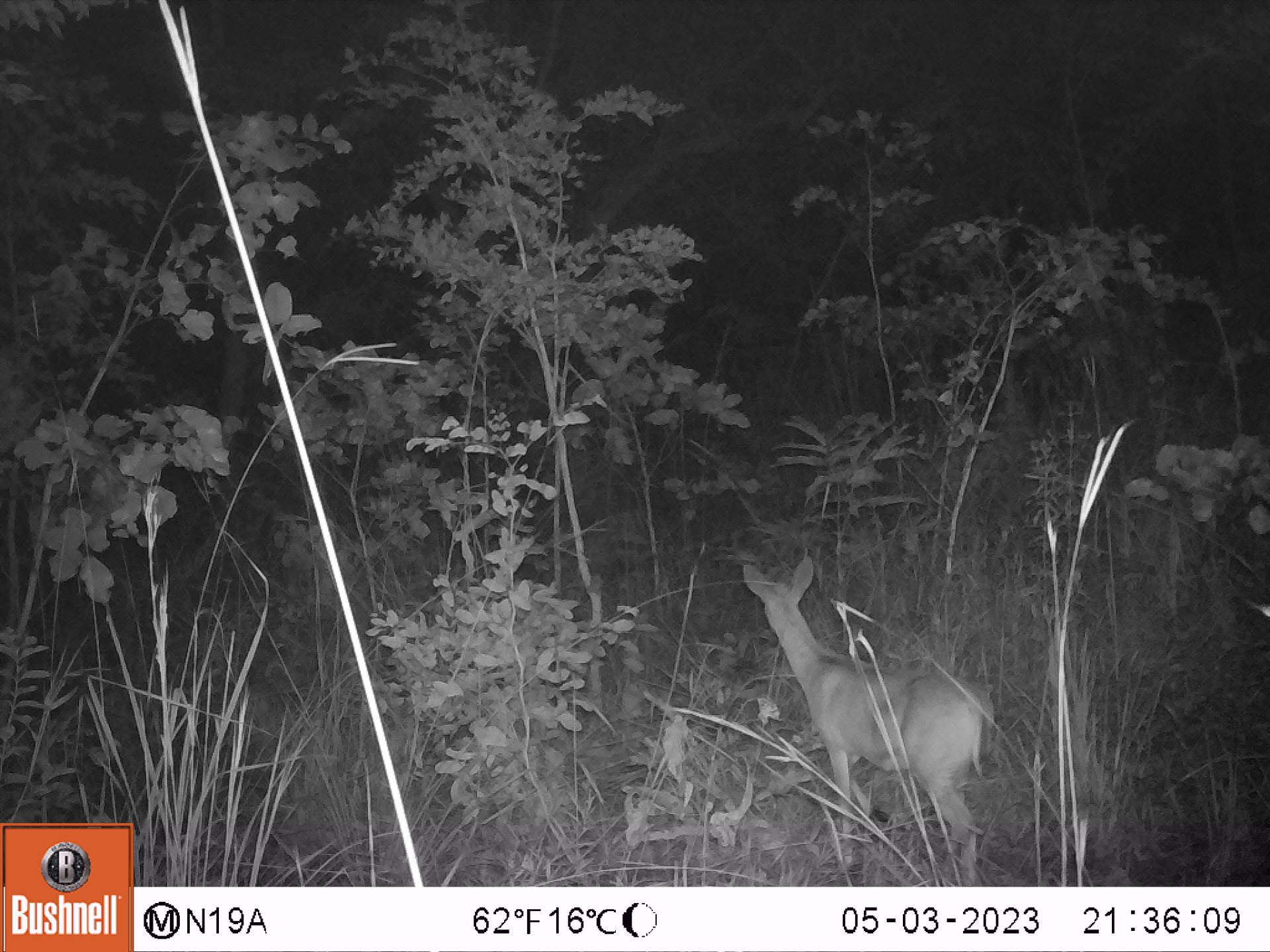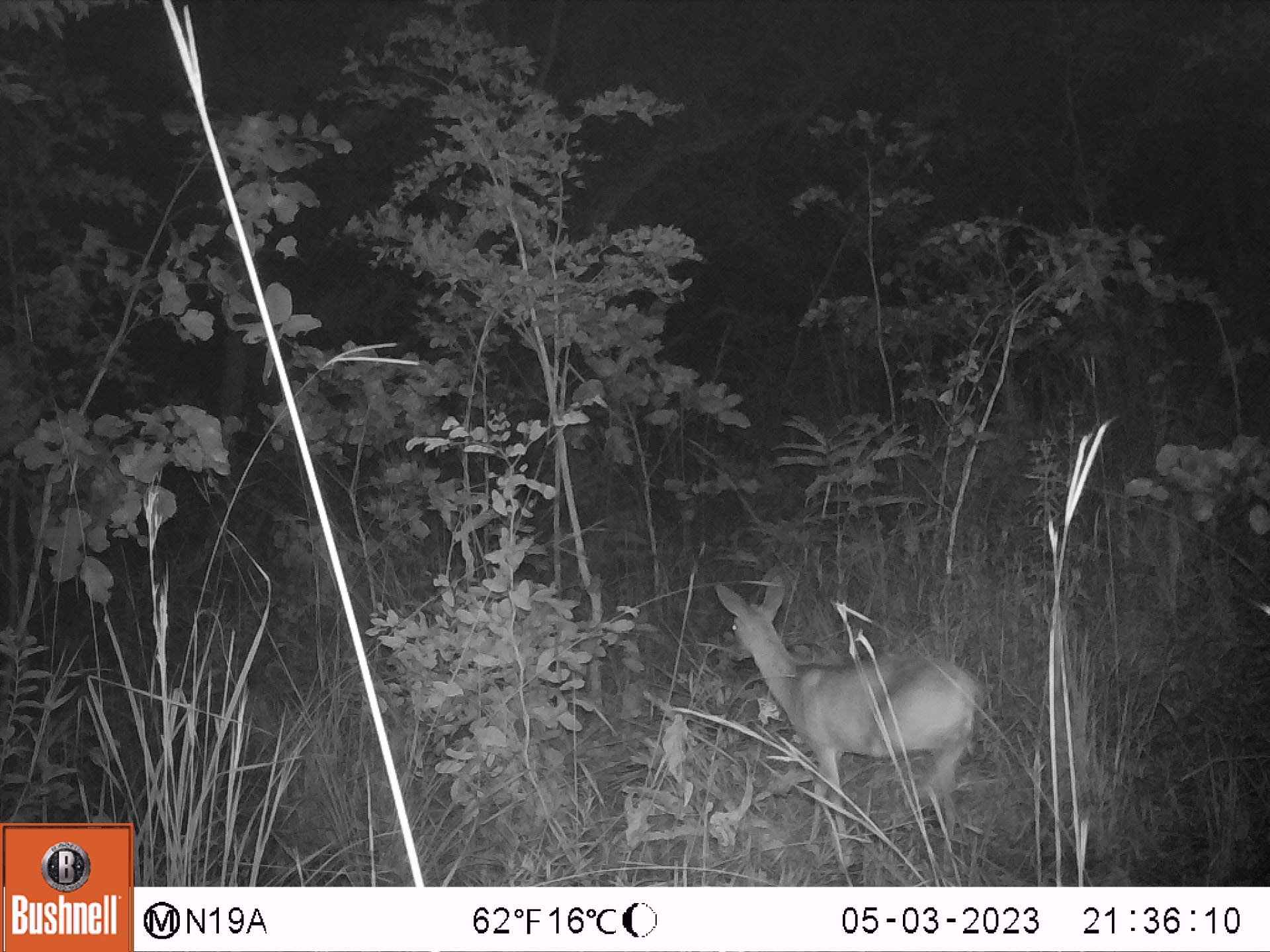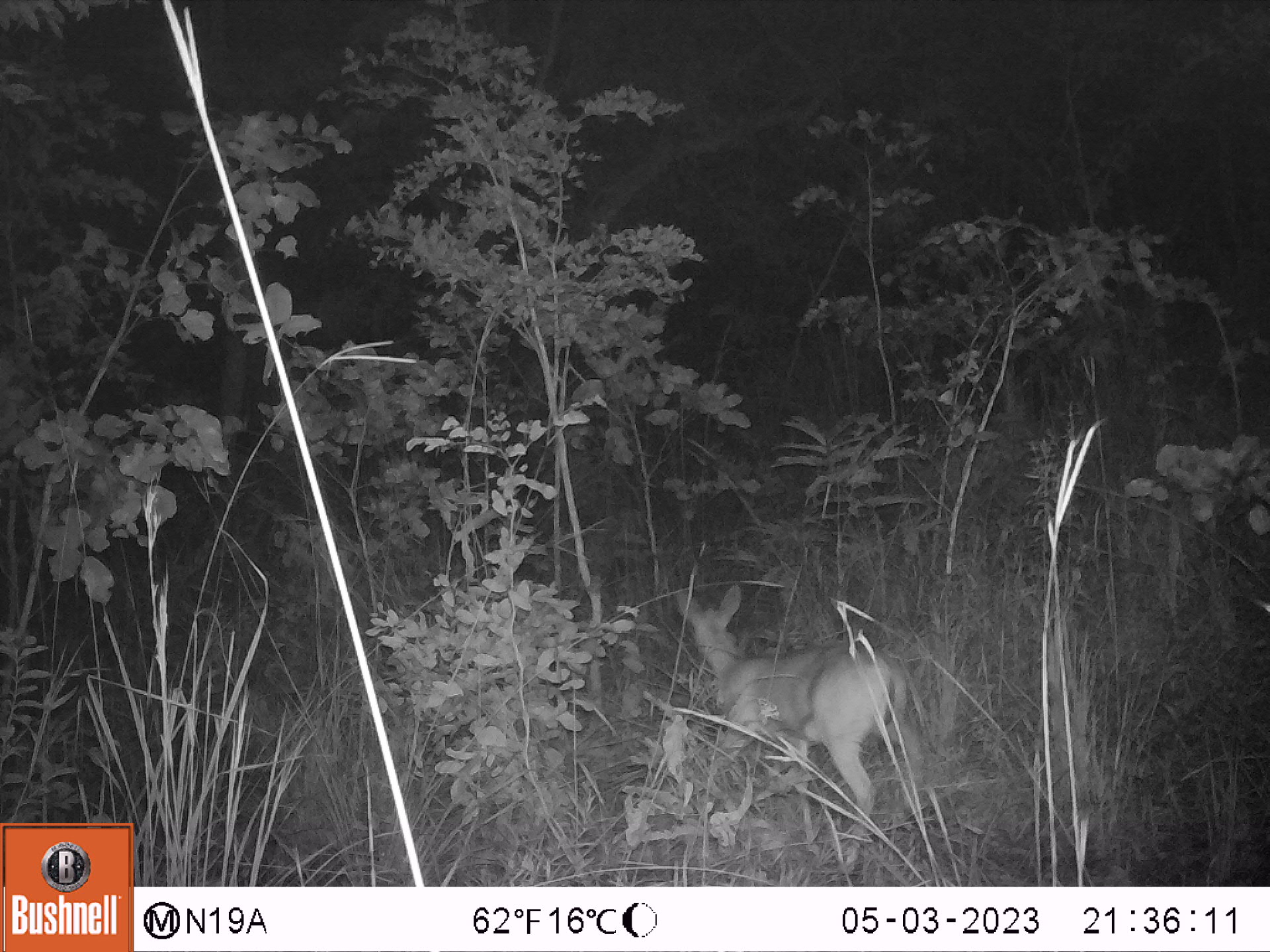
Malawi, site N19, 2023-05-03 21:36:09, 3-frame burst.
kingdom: Animalia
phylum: Chordata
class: Mammalia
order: Artiodactyla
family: Bovidae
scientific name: Antilopinae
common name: small antelope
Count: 1.